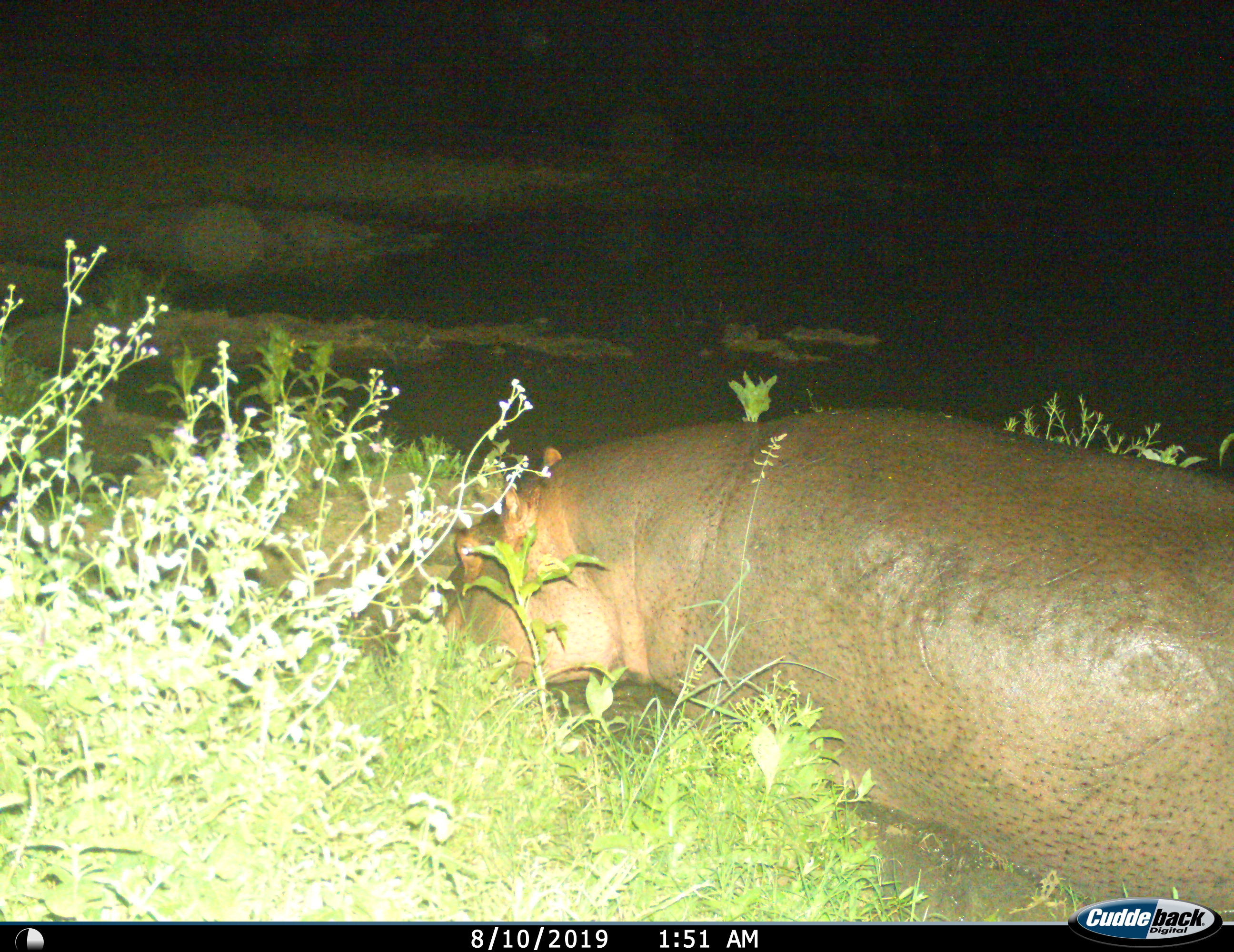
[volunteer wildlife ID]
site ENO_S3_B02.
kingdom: Animalia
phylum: Chordata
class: Mammalia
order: Artiodactyla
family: Hippopotamidae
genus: Hippopotamus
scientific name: Hippopotamus amphibius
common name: hippopotamus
Hippopotamus (Hippopotamus amphibius), count 1. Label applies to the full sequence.